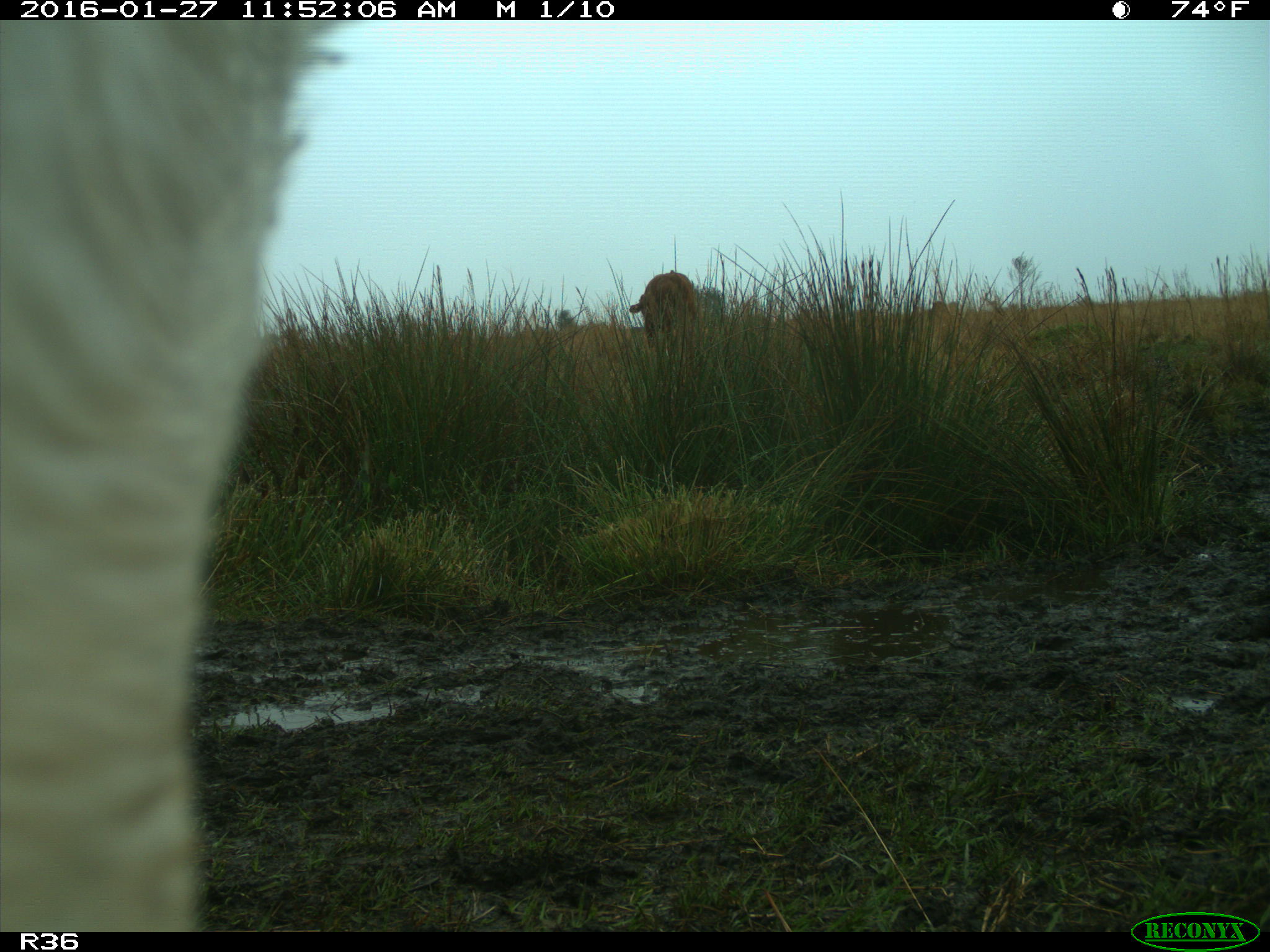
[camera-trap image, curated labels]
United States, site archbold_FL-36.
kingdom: Animalia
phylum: Chordata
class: Mammalia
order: Artiodactyla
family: Bovidae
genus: Bos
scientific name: Bos taurus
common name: domestic cow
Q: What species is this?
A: Bos taurus (domestic cow).